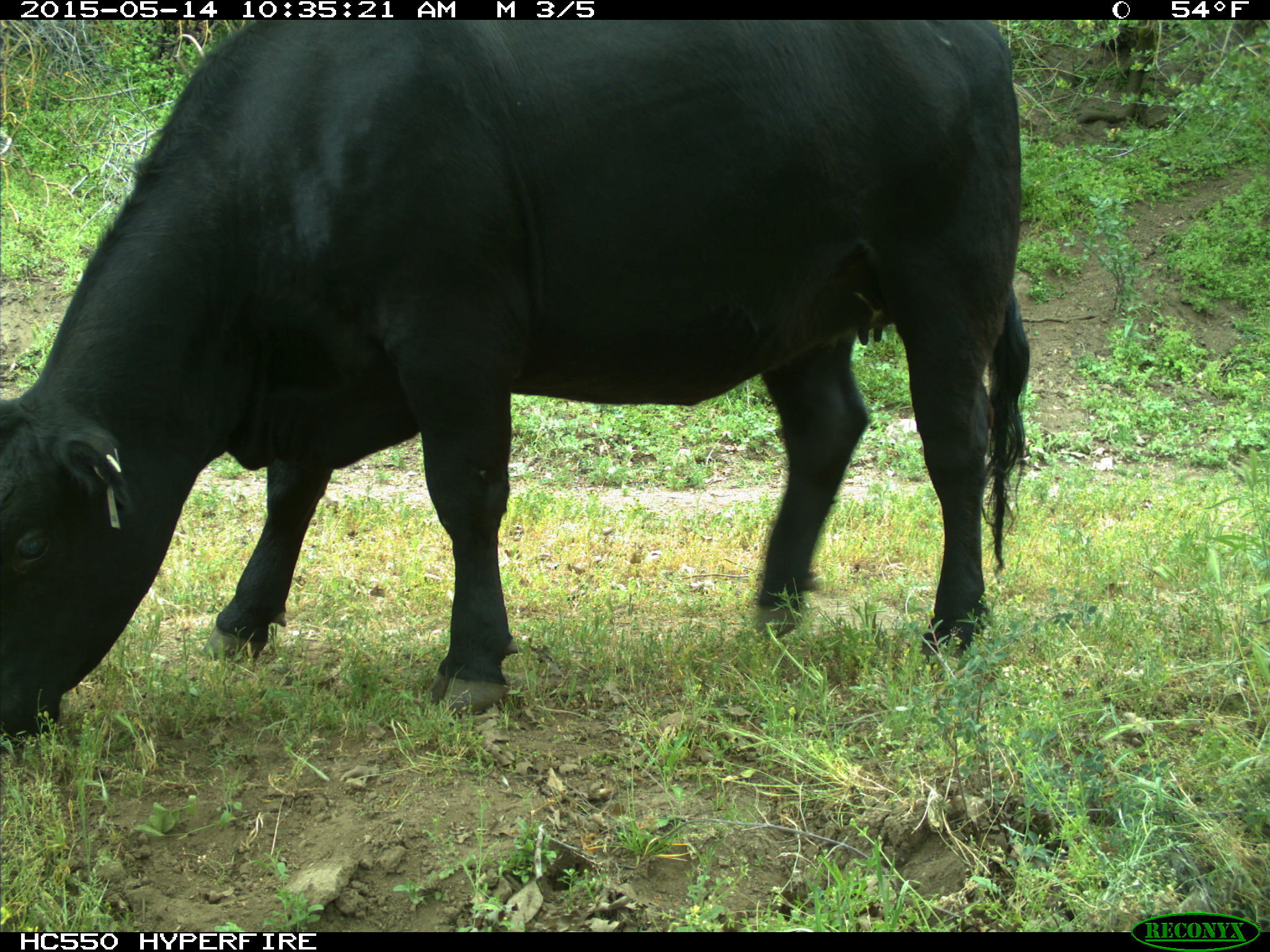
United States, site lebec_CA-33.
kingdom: Animalia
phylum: Chordata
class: Mammalia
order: Artiodactyla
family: Bovidae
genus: Bos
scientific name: Bos taurus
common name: domestic cow